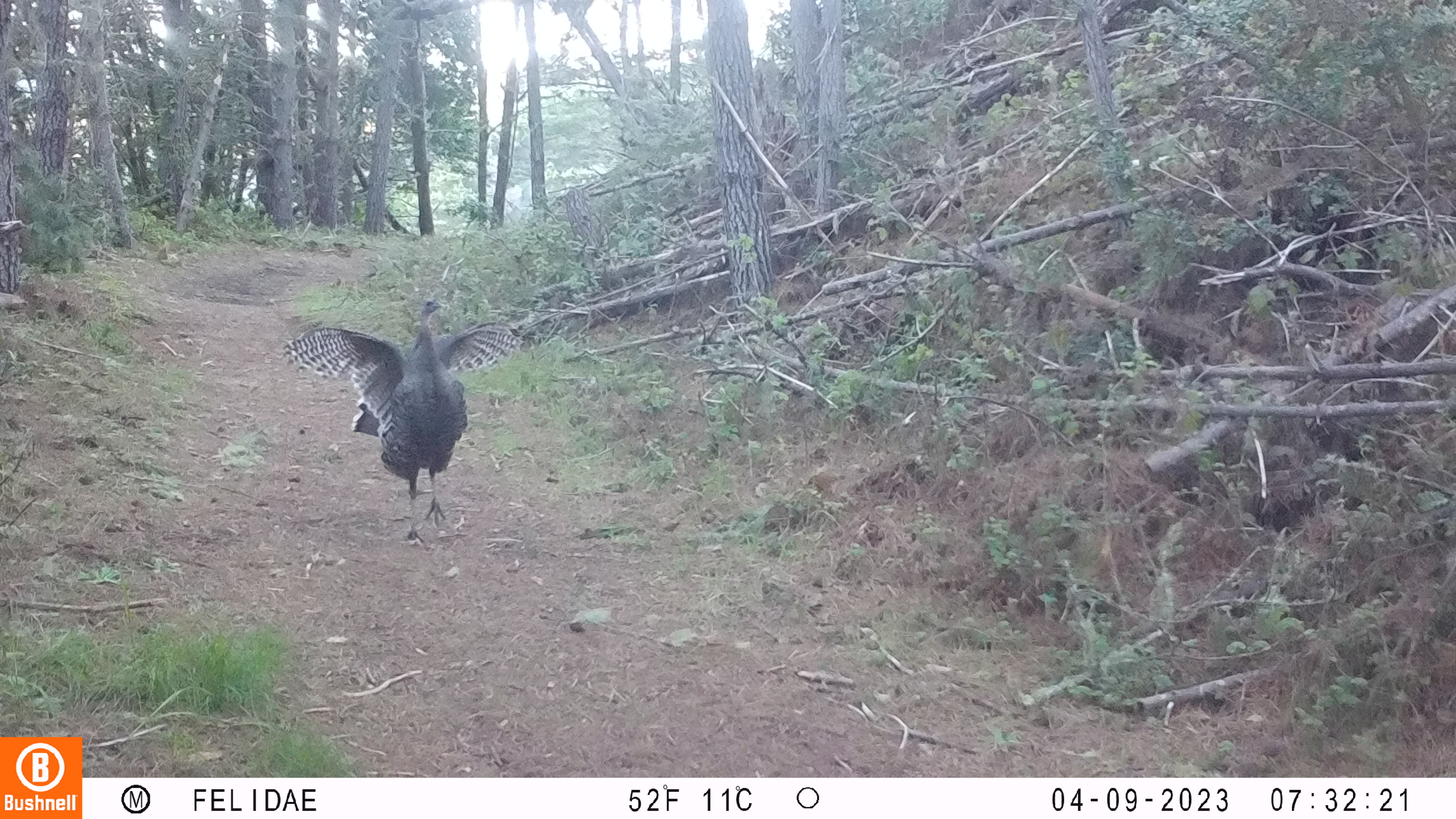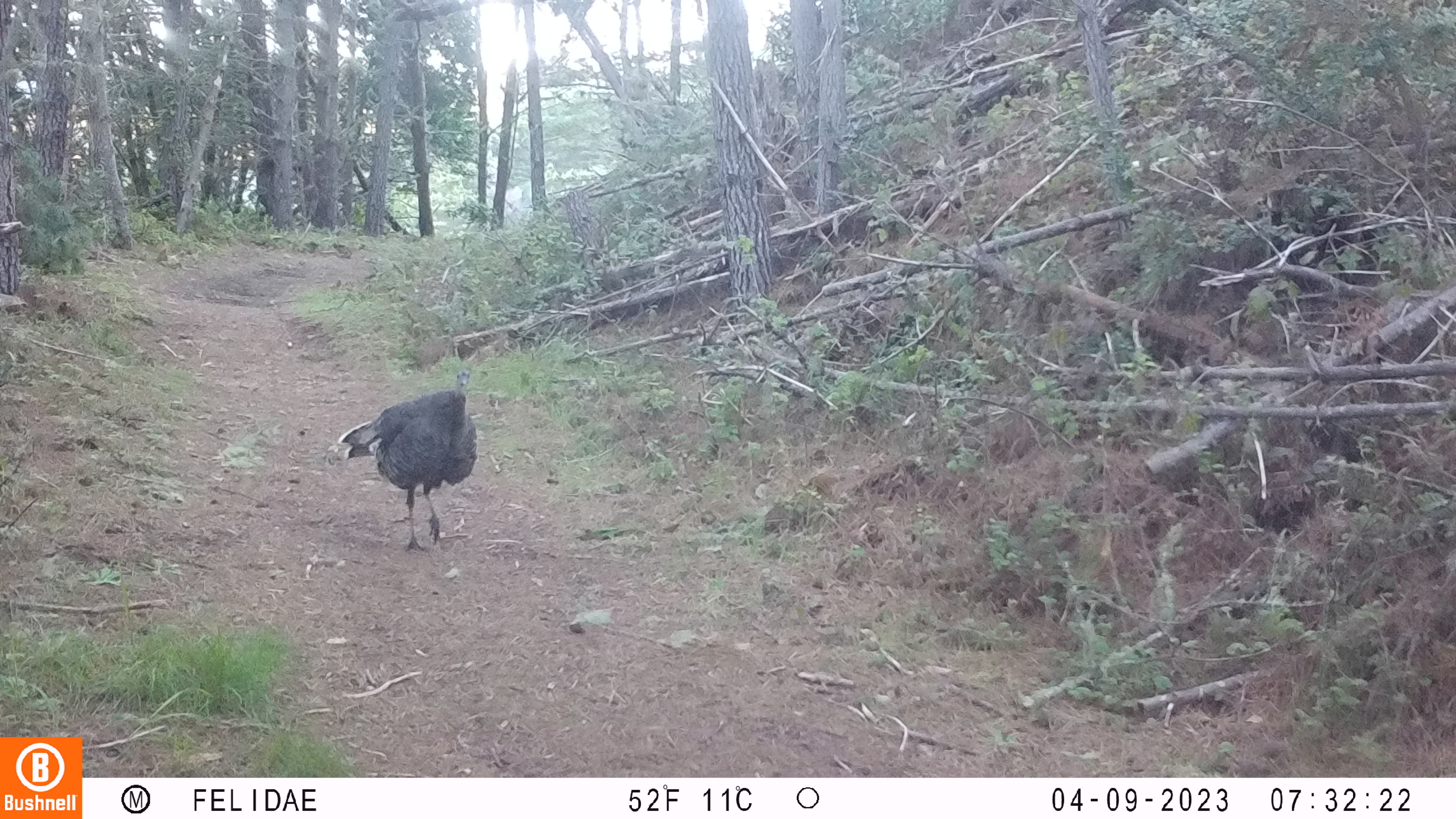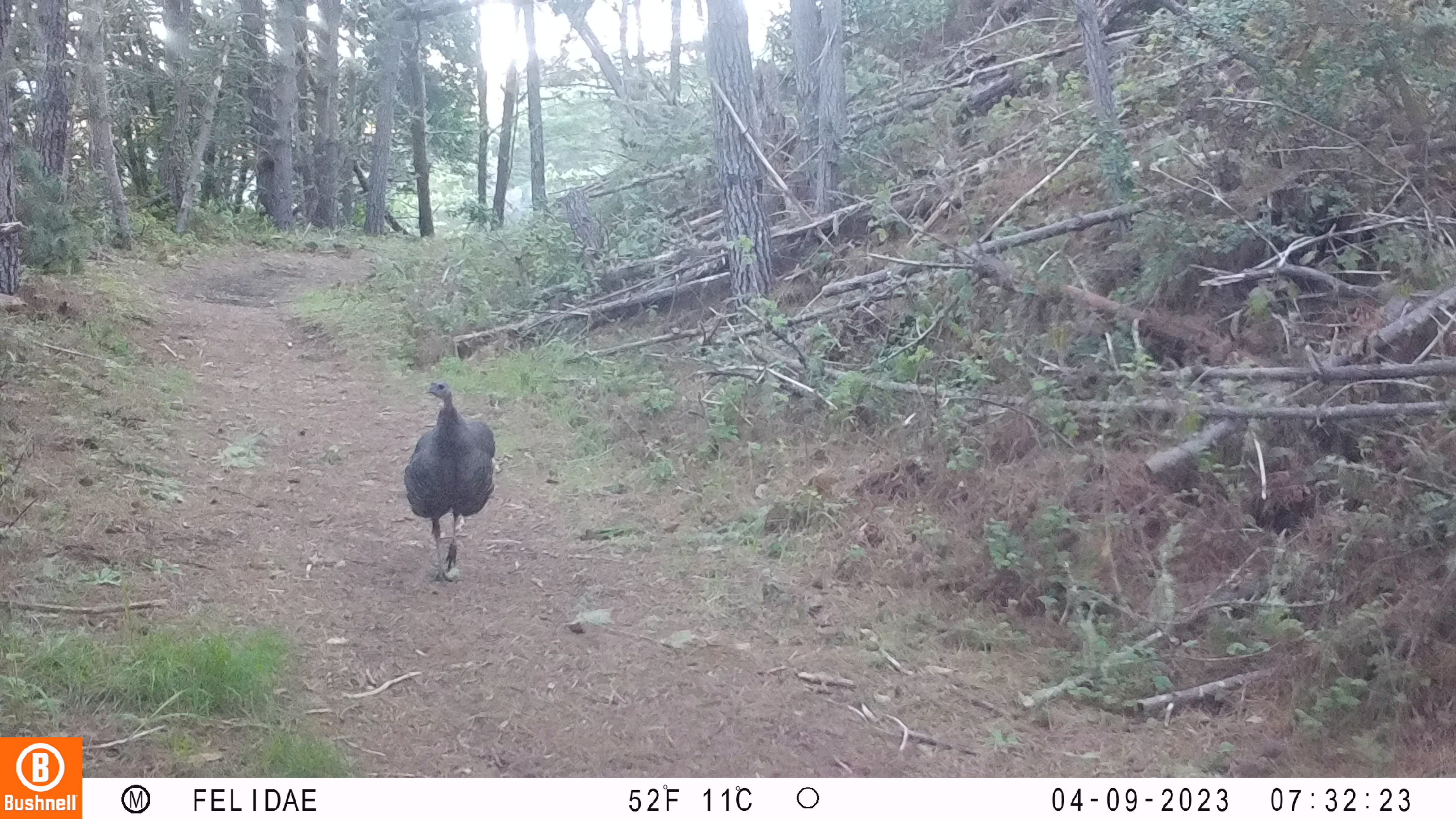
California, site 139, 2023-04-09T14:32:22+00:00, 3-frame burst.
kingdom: Animalia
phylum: Chordata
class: Aves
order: Galliformes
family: Phasianidae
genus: Meleagris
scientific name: Meleagris gallopavo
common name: turkey